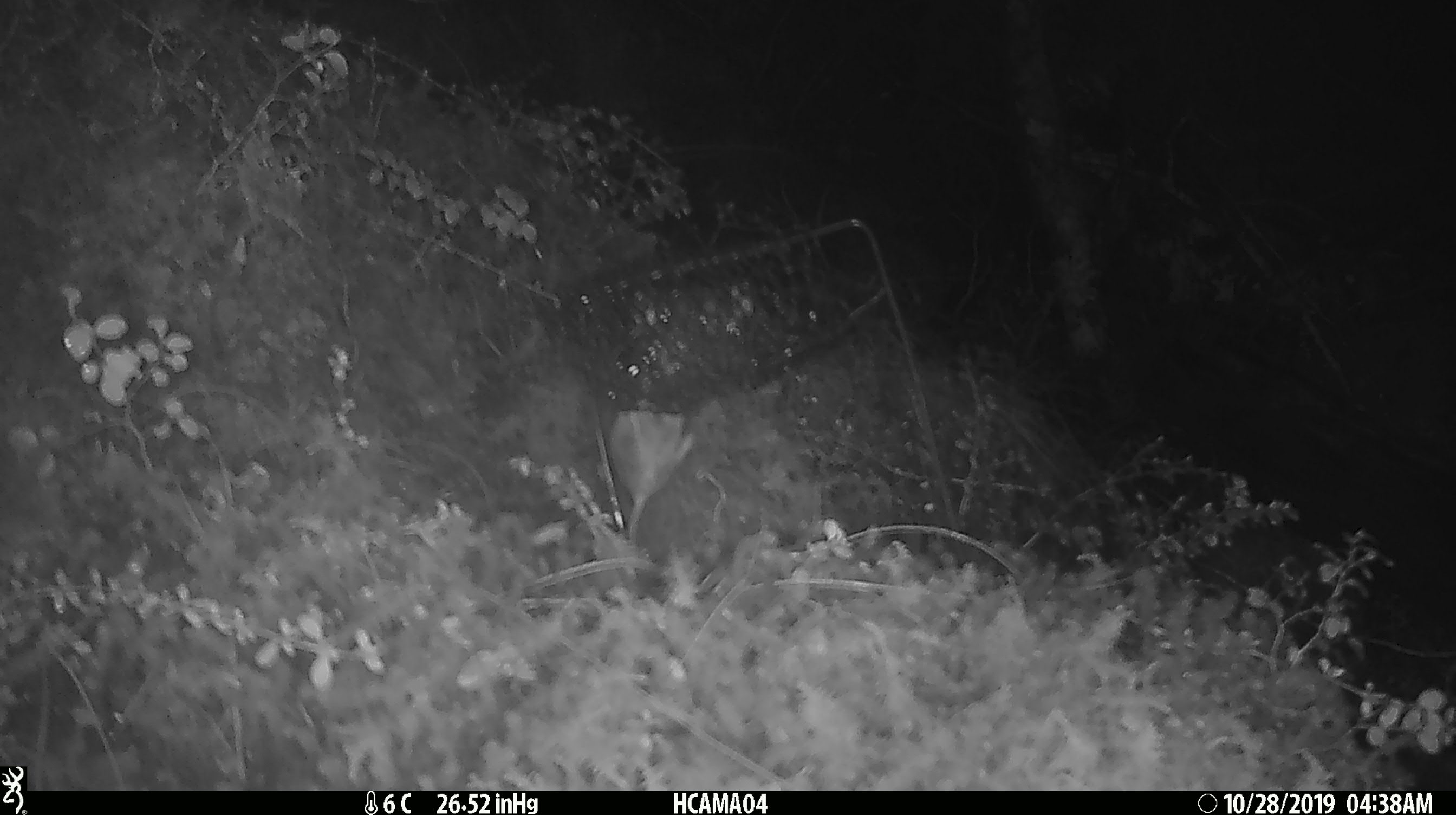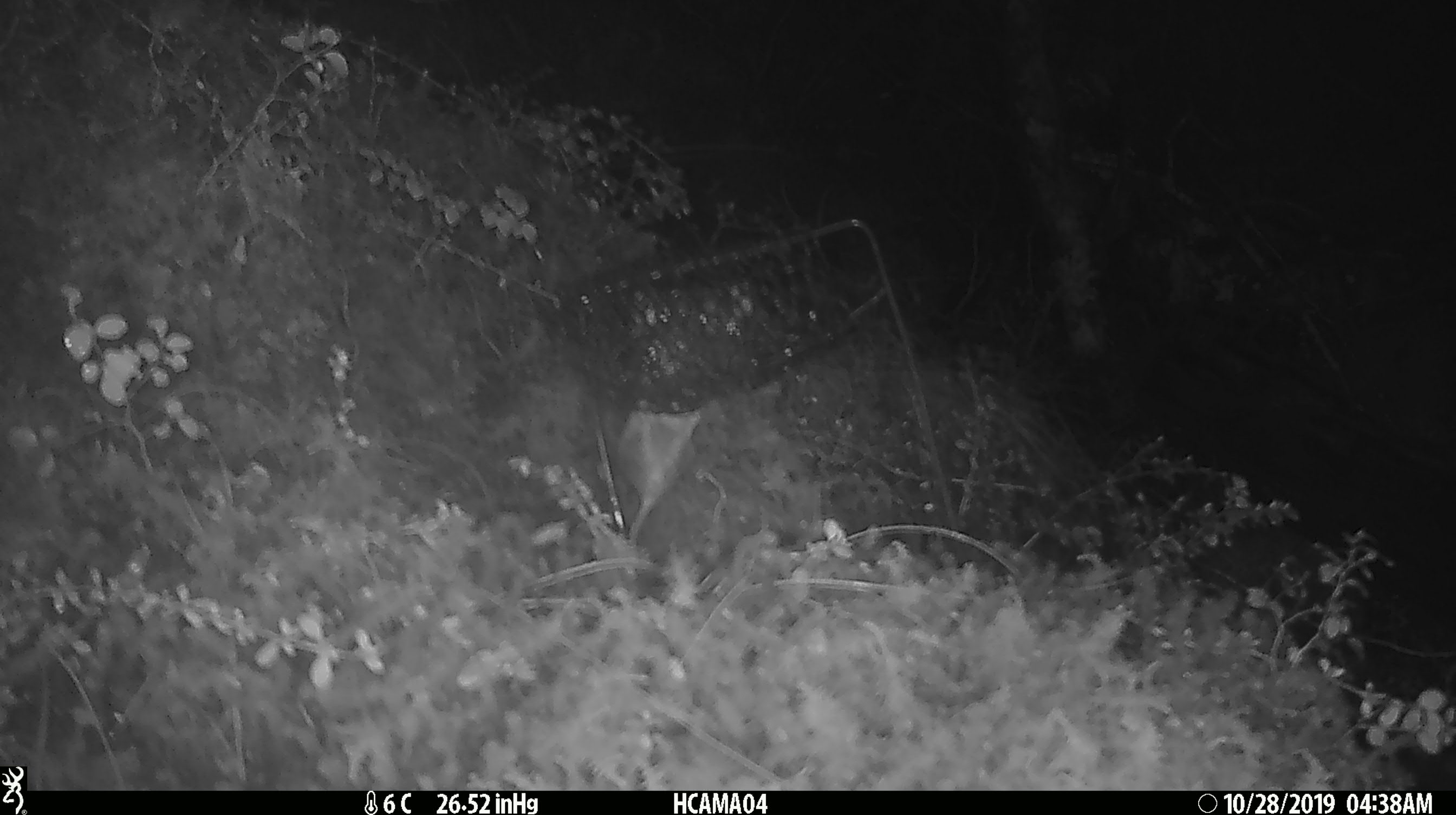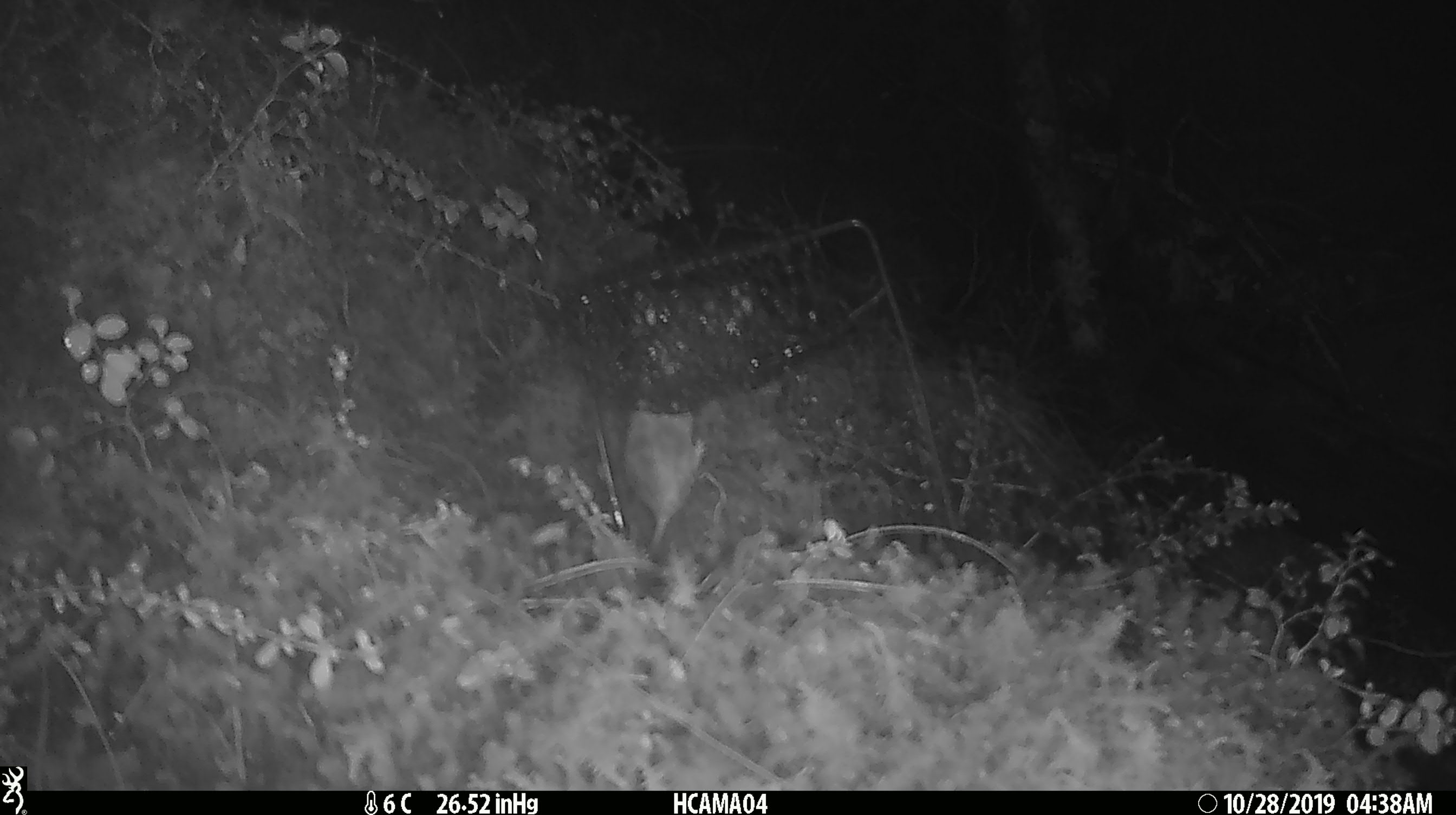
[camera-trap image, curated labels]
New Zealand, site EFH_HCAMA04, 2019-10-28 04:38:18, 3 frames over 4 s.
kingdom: Animalia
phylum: Chordata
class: Mammalia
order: Rodentia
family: Muridae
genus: Mus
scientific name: Mus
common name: mouse